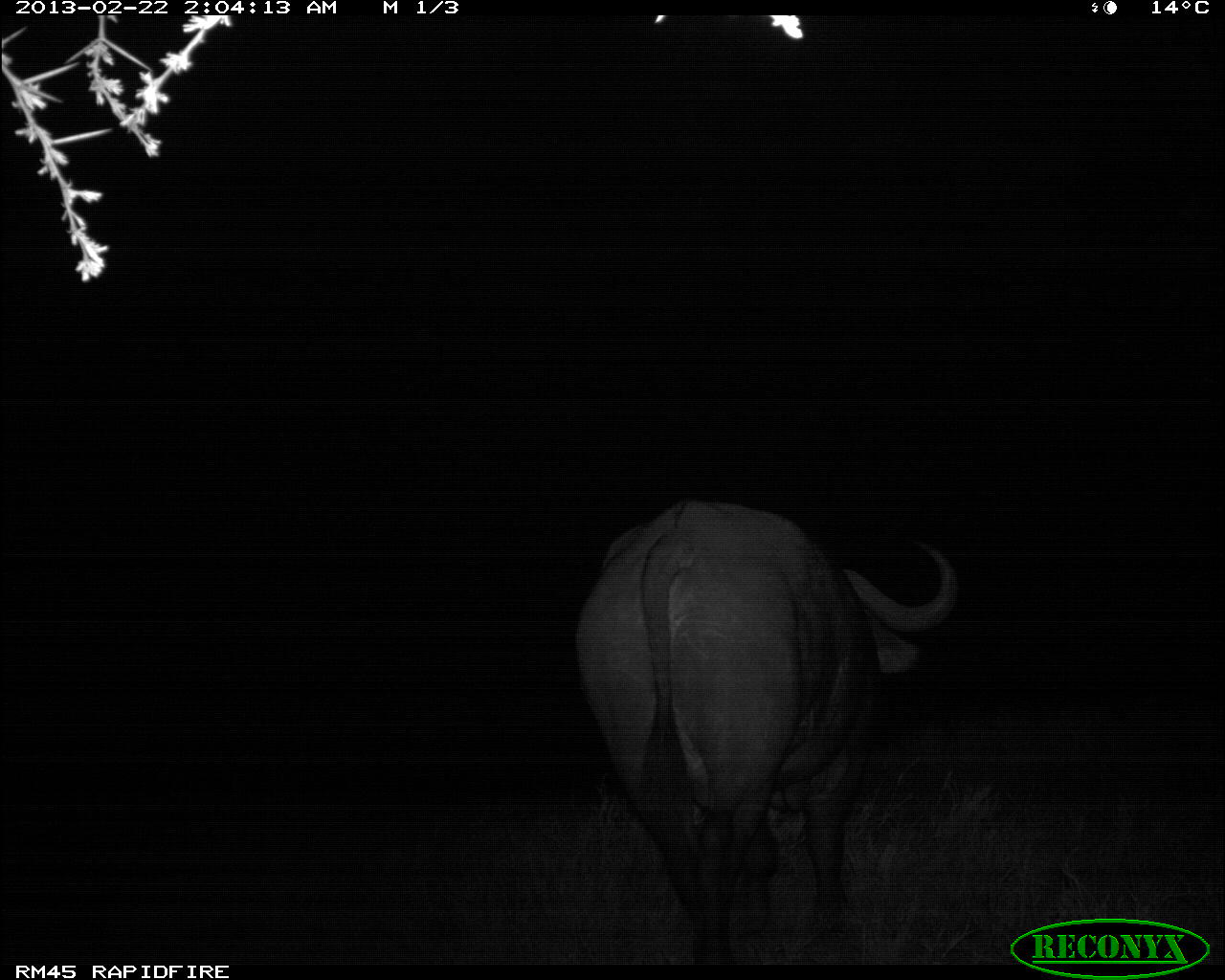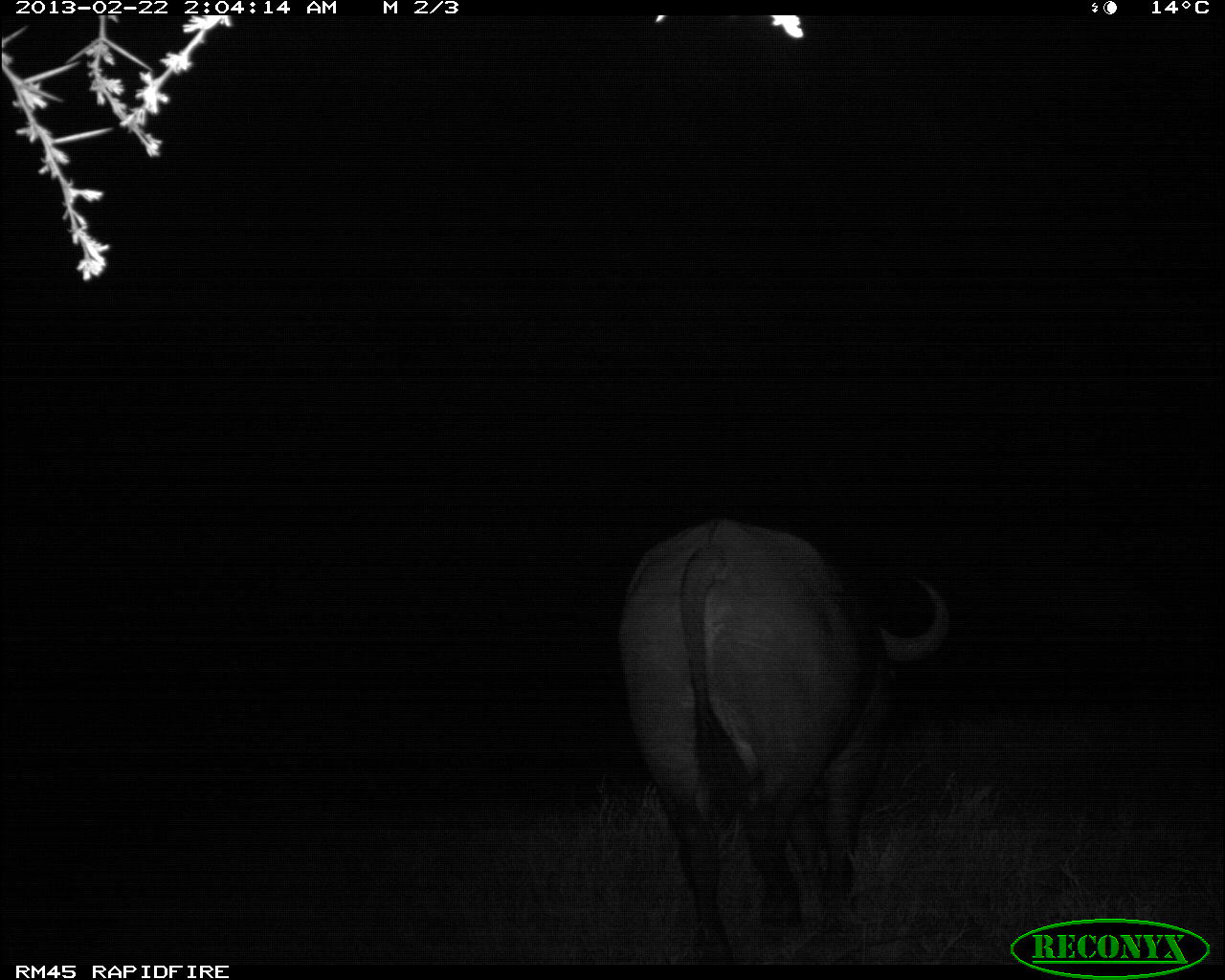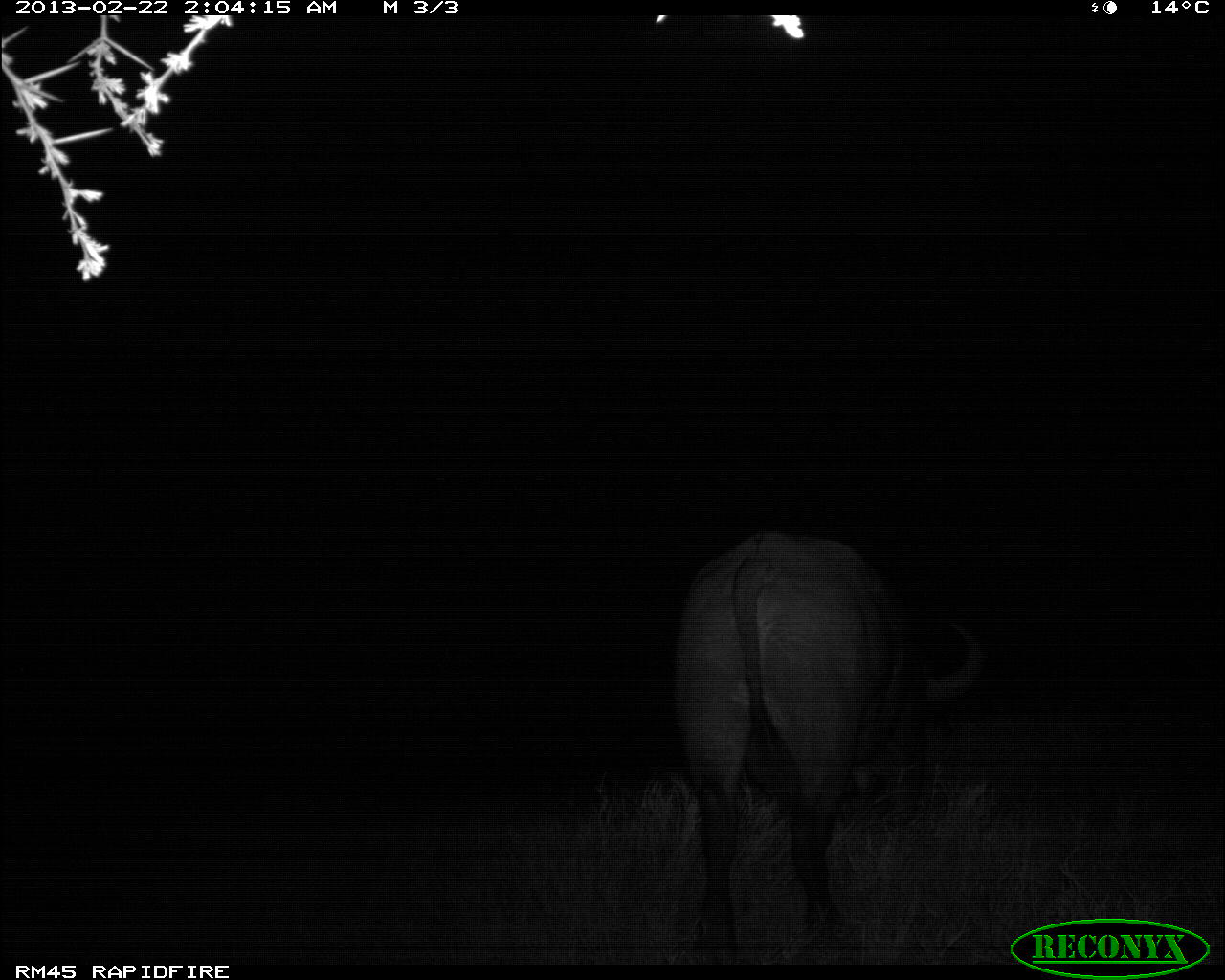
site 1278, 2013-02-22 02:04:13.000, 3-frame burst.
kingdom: Animalia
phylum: Chordata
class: Mammalia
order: Artiodactyla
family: Bovidae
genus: Syncerus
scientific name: Syncerus caffer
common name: african buffalo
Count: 1.